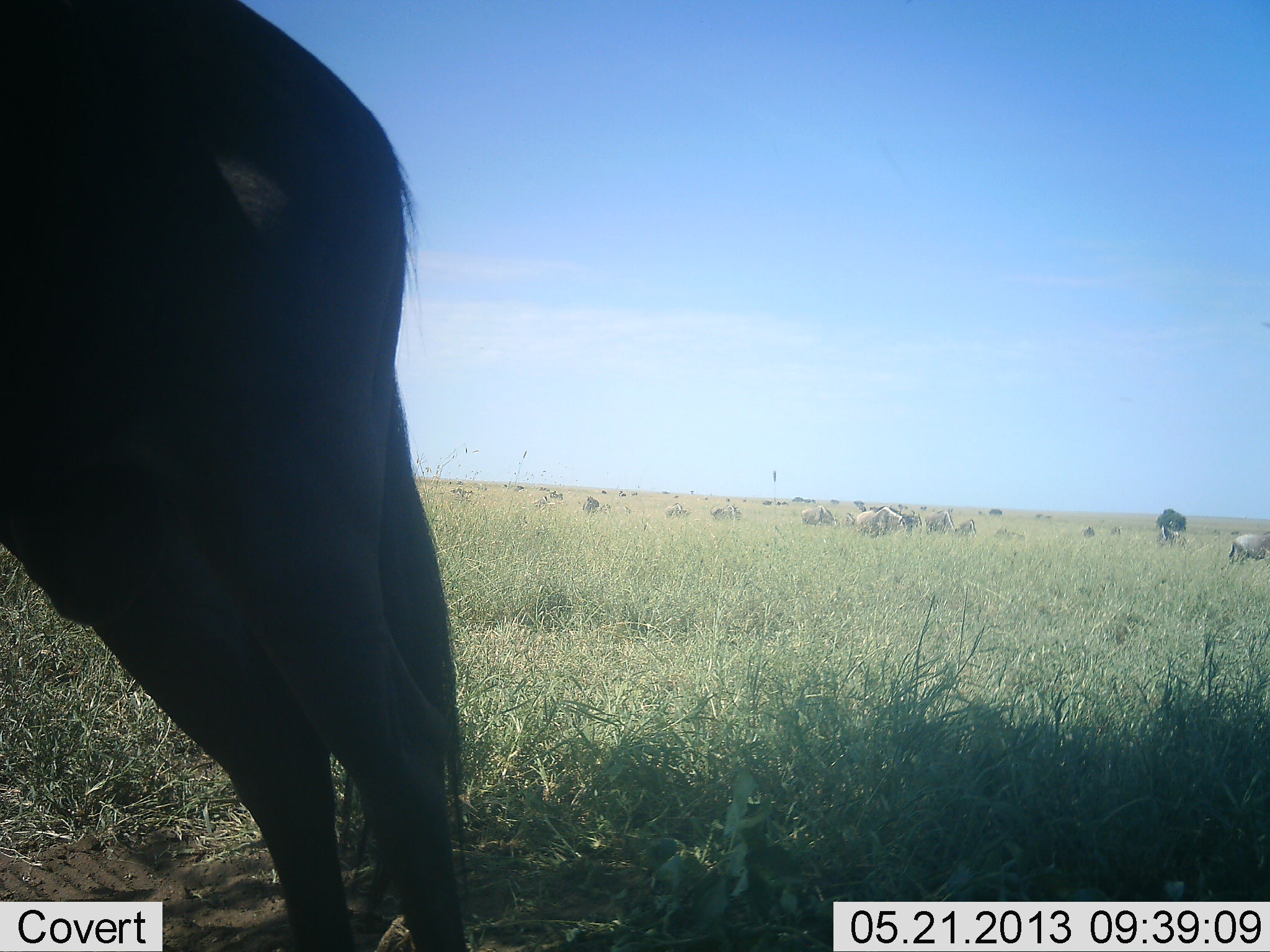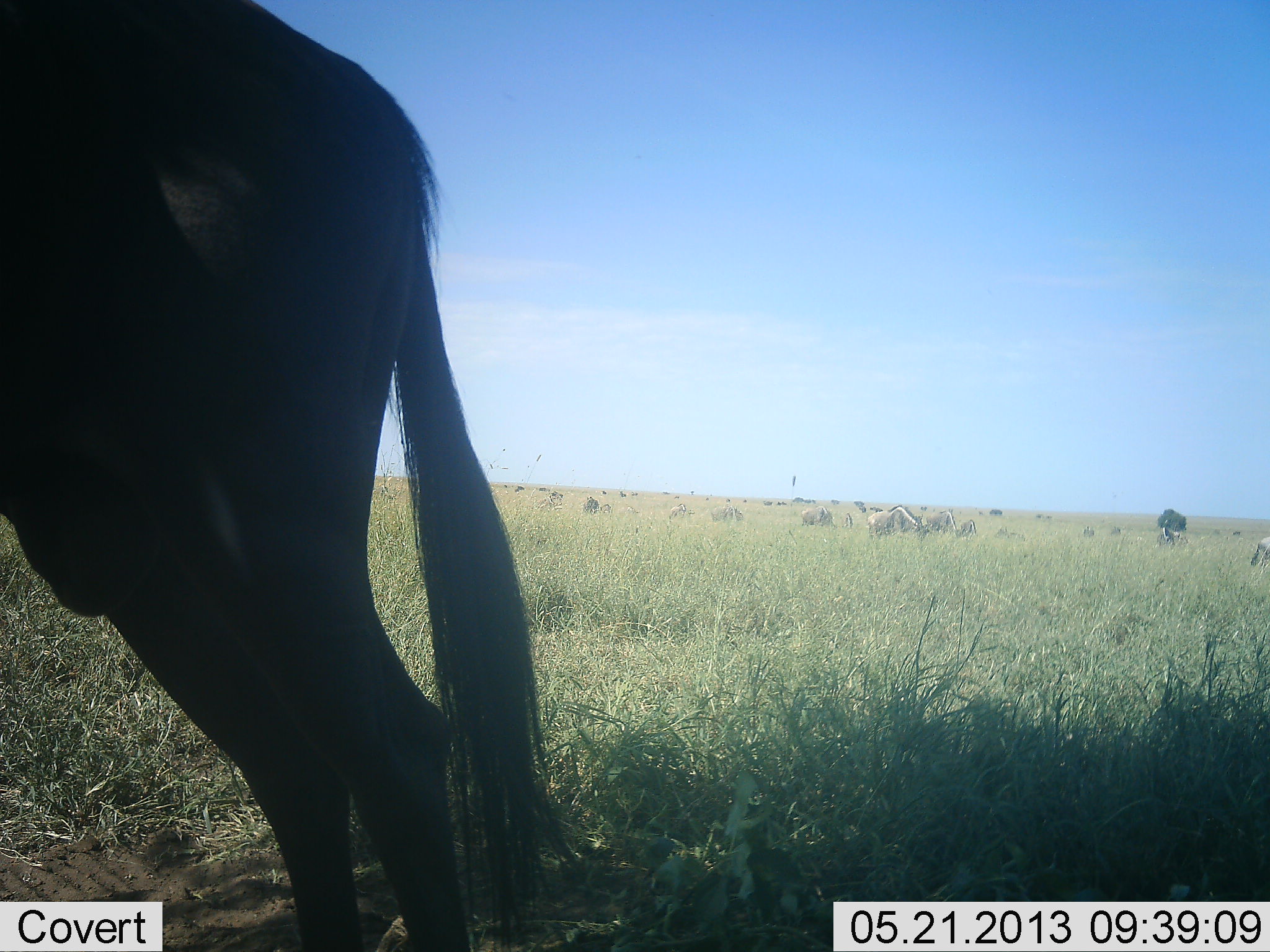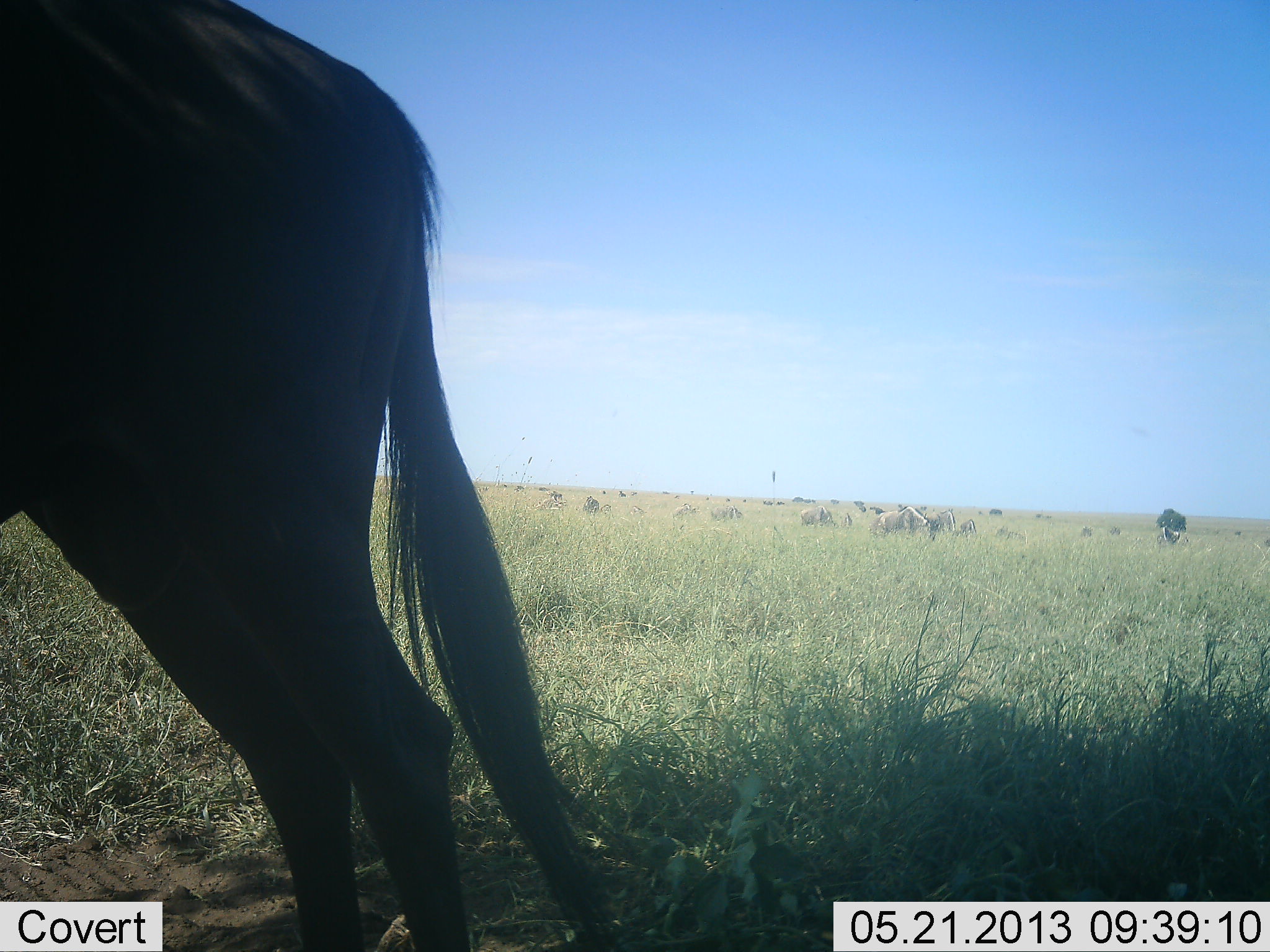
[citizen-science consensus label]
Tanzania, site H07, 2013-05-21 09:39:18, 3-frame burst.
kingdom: Animalia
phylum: Chordata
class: Mammalia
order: Artiodactyla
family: Bovidae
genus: Connochaetes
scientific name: Connochaetes taurinus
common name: blue wildebeest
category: wildebeest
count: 11-50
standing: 69%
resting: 0%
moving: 50%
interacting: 0%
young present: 0%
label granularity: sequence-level